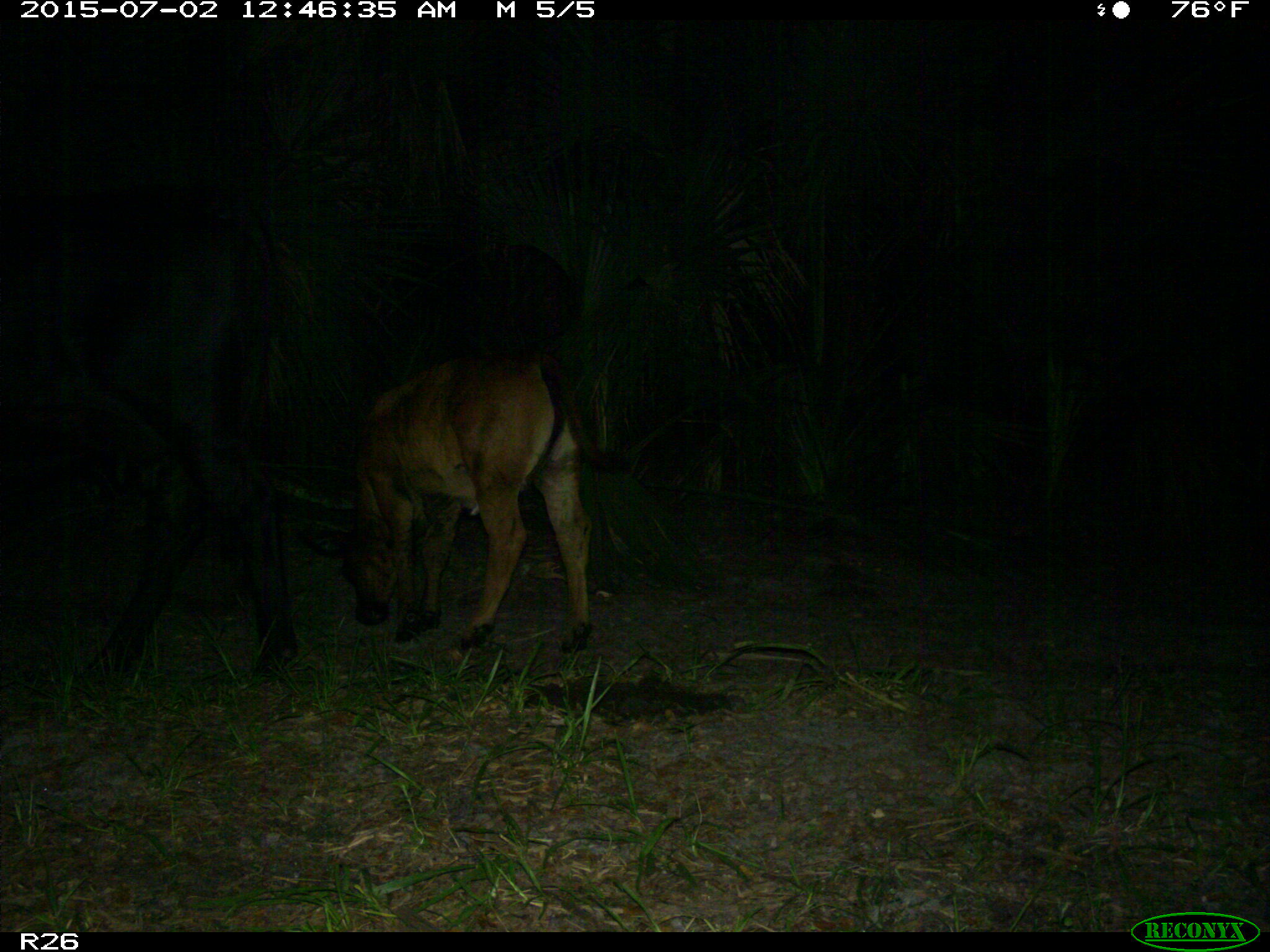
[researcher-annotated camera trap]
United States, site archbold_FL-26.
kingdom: Animalia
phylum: Chordata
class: Mammalia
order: Artiodactyla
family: Bovidae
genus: Bos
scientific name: Bos taurus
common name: domestic cow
Bos taurus (domestic cow).